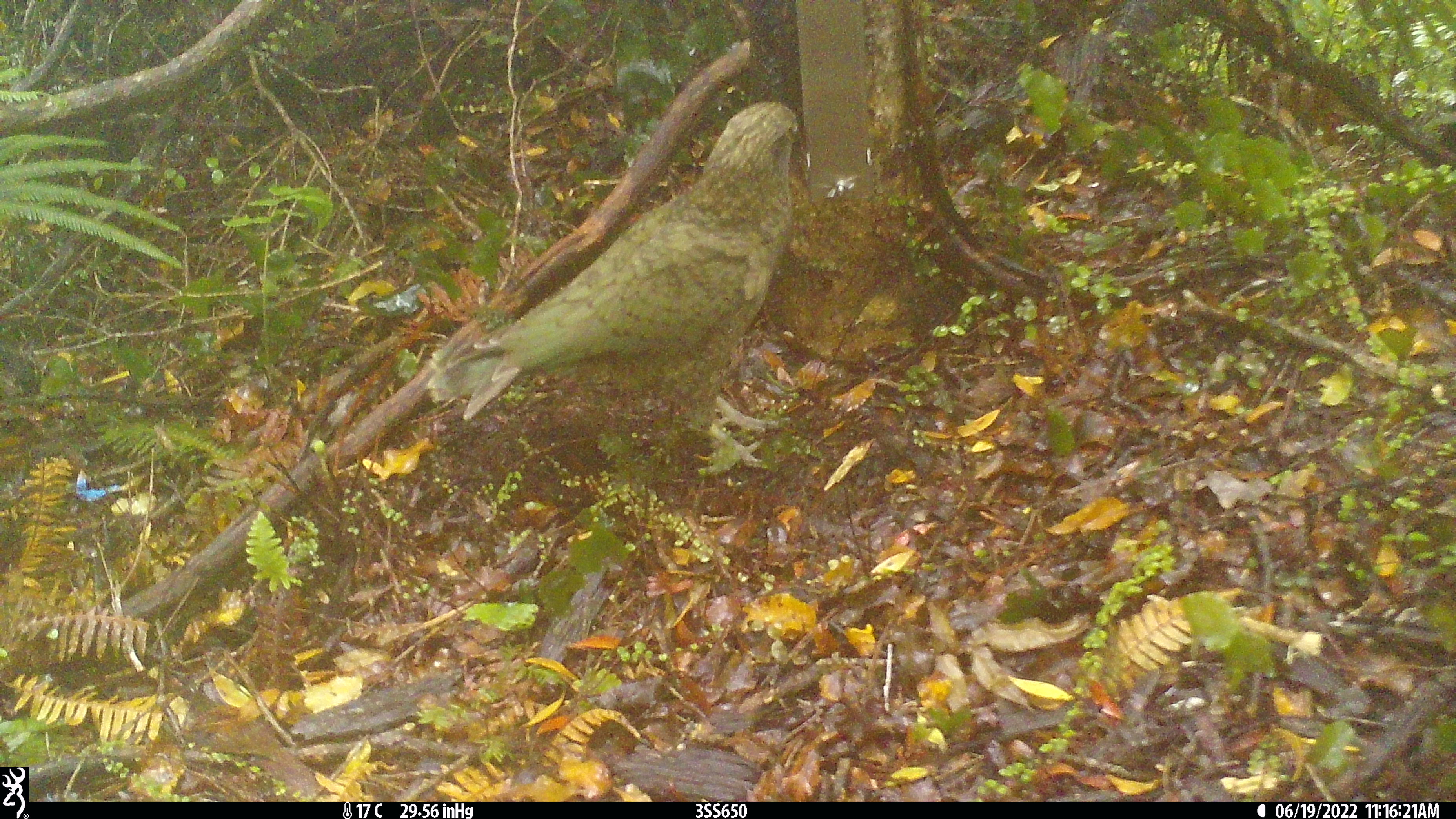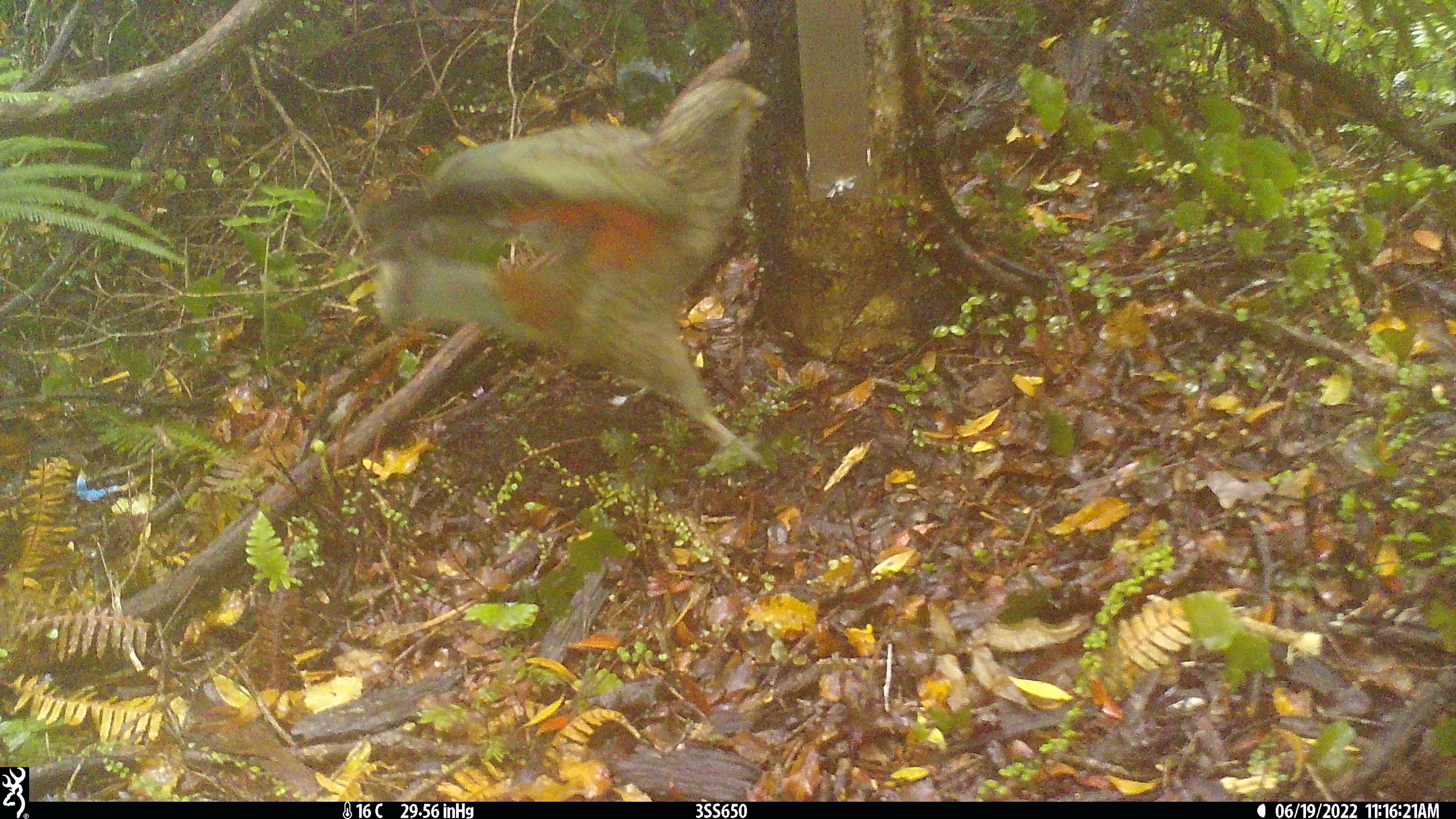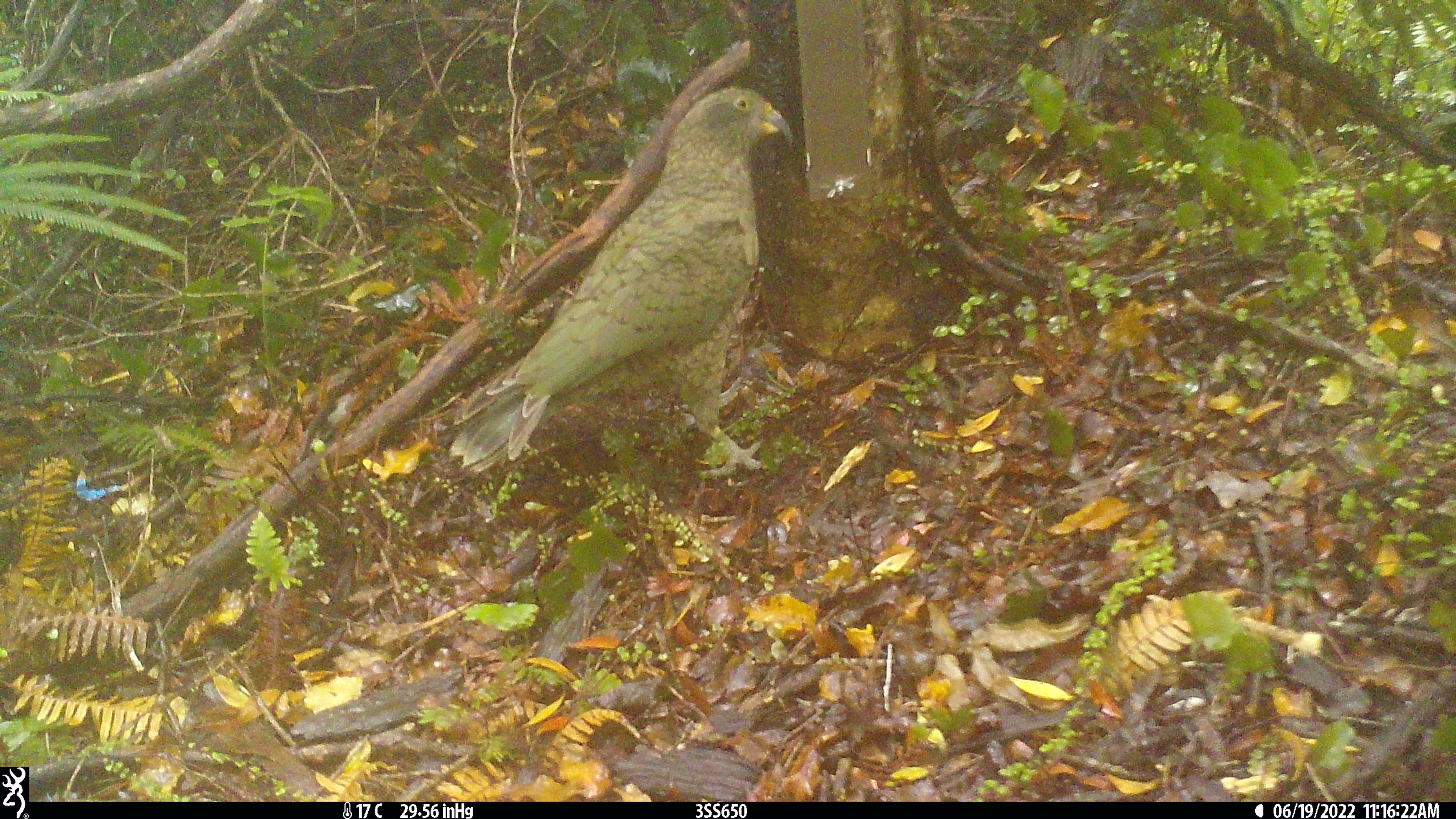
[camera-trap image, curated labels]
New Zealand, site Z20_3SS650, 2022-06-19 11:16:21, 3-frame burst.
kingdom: Animalia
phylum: Chordata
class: Aves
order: Psittaciformes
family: Strigopidae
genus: Nestor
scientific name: Nestor notabilis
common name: kea